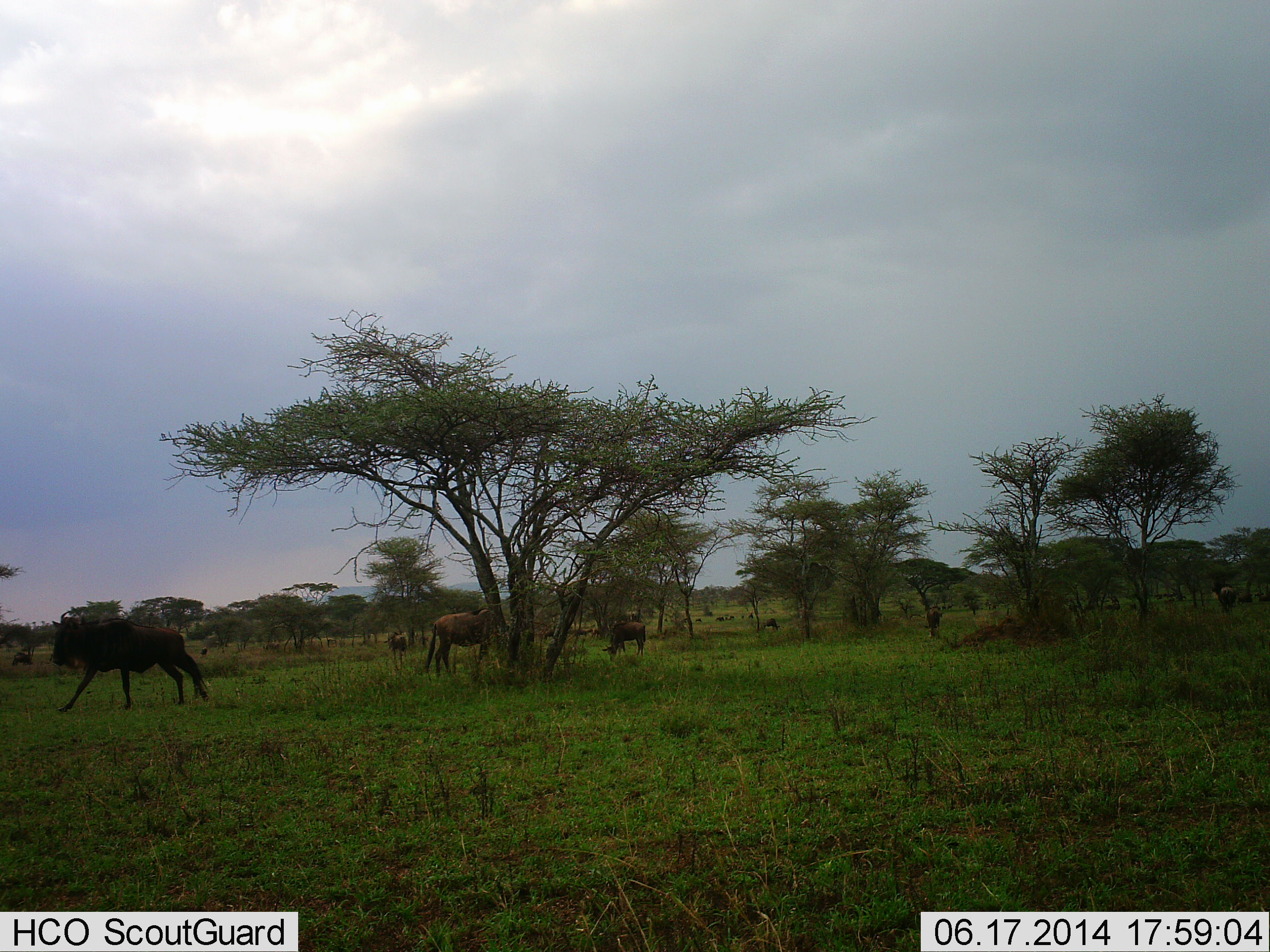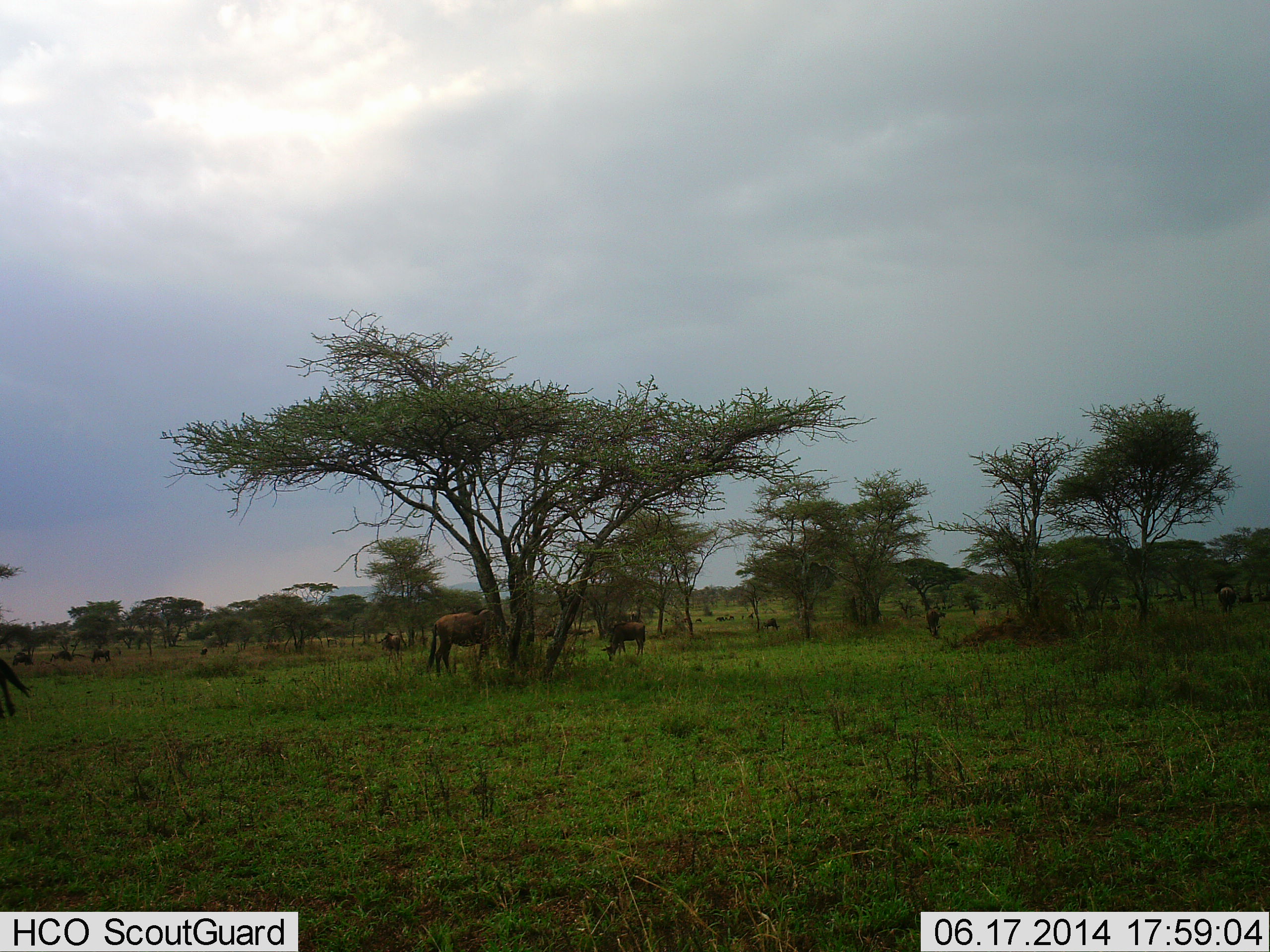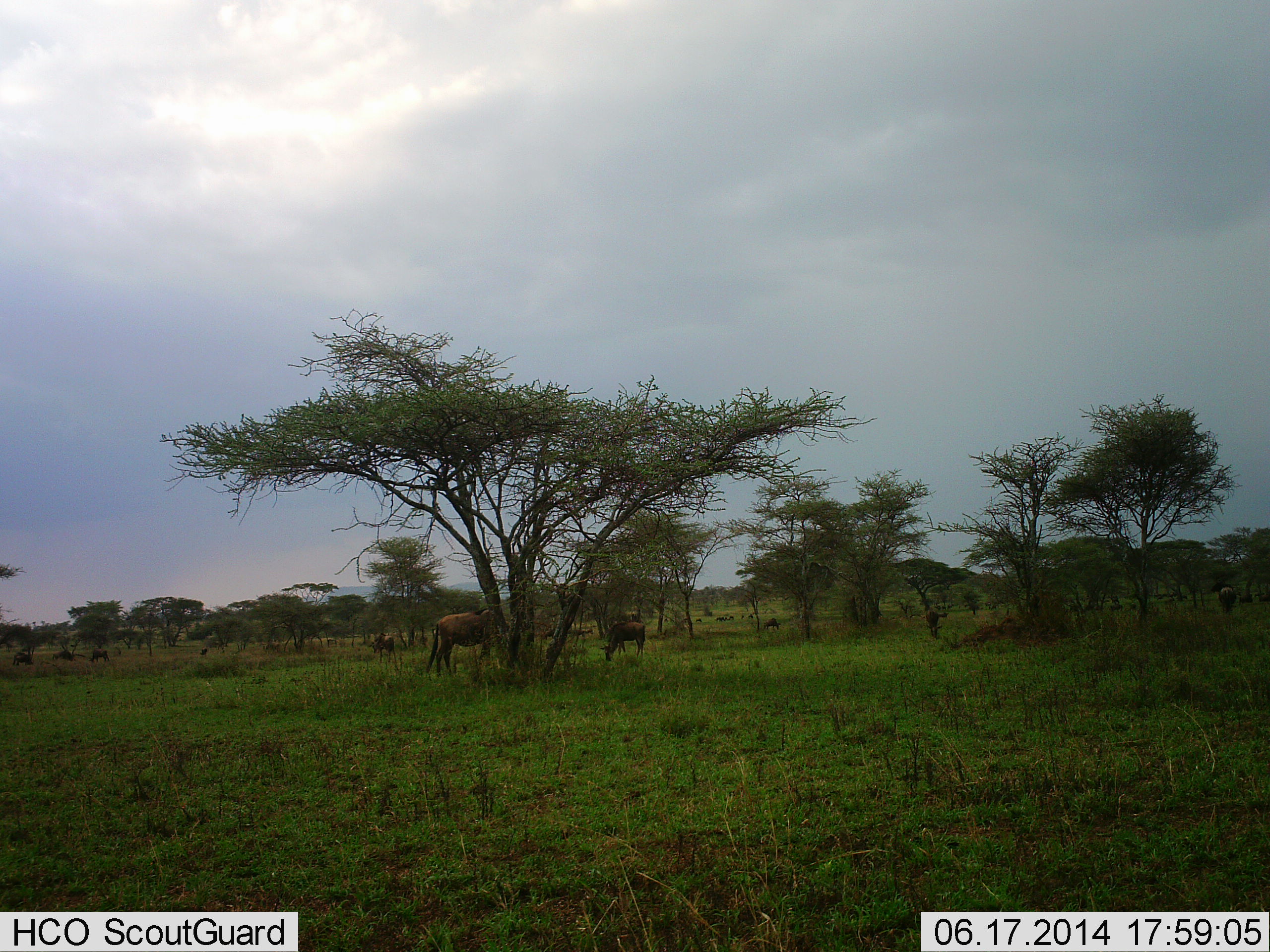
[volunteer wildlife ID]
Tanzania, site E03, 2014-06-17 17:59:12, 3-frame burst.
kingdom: Animalia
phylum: Chordata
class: Mammalia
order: Artiodactyla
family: Bovidae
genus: Connochaetes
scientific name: Connochaetes taurinus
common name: blue wildebeest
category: wildebeest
Wildebeest (blue wildebeest) (Connochaetes taurinus), count 6. Behavior (volunteer vote fractions): standing 30%, resting 0%, moving 90%, interacting 10%. Young present (vote fraction): 10%. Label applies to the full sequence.